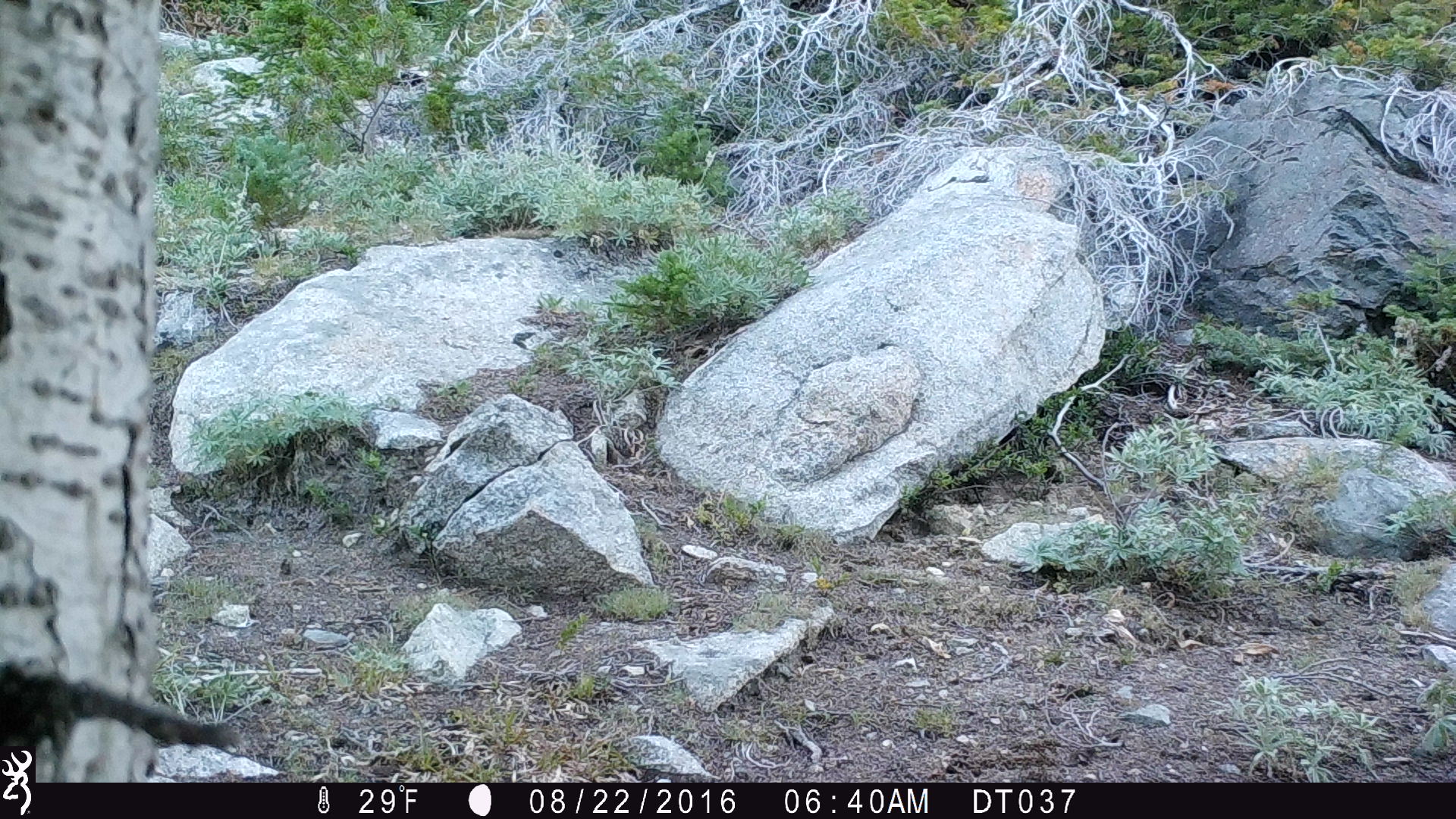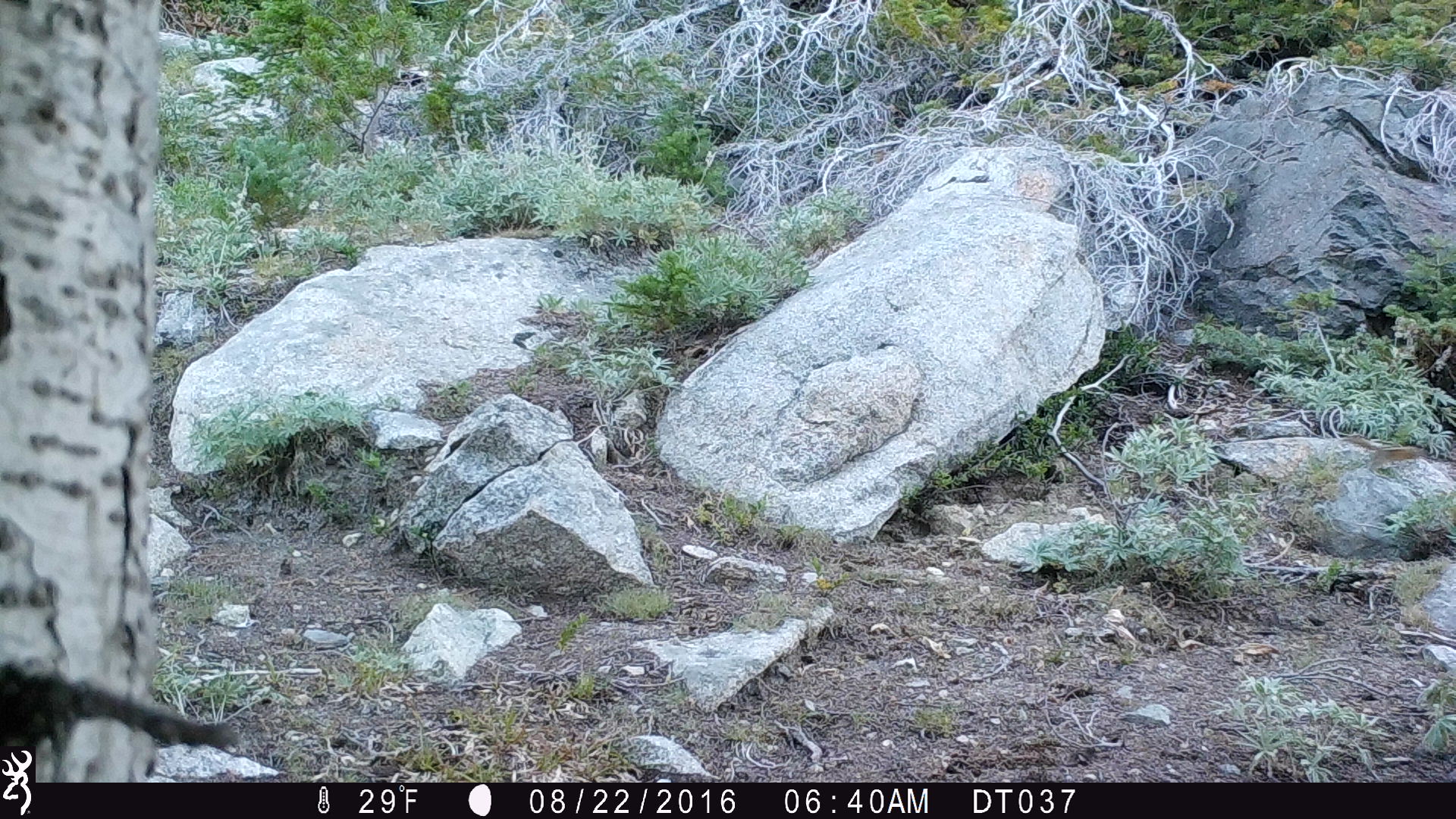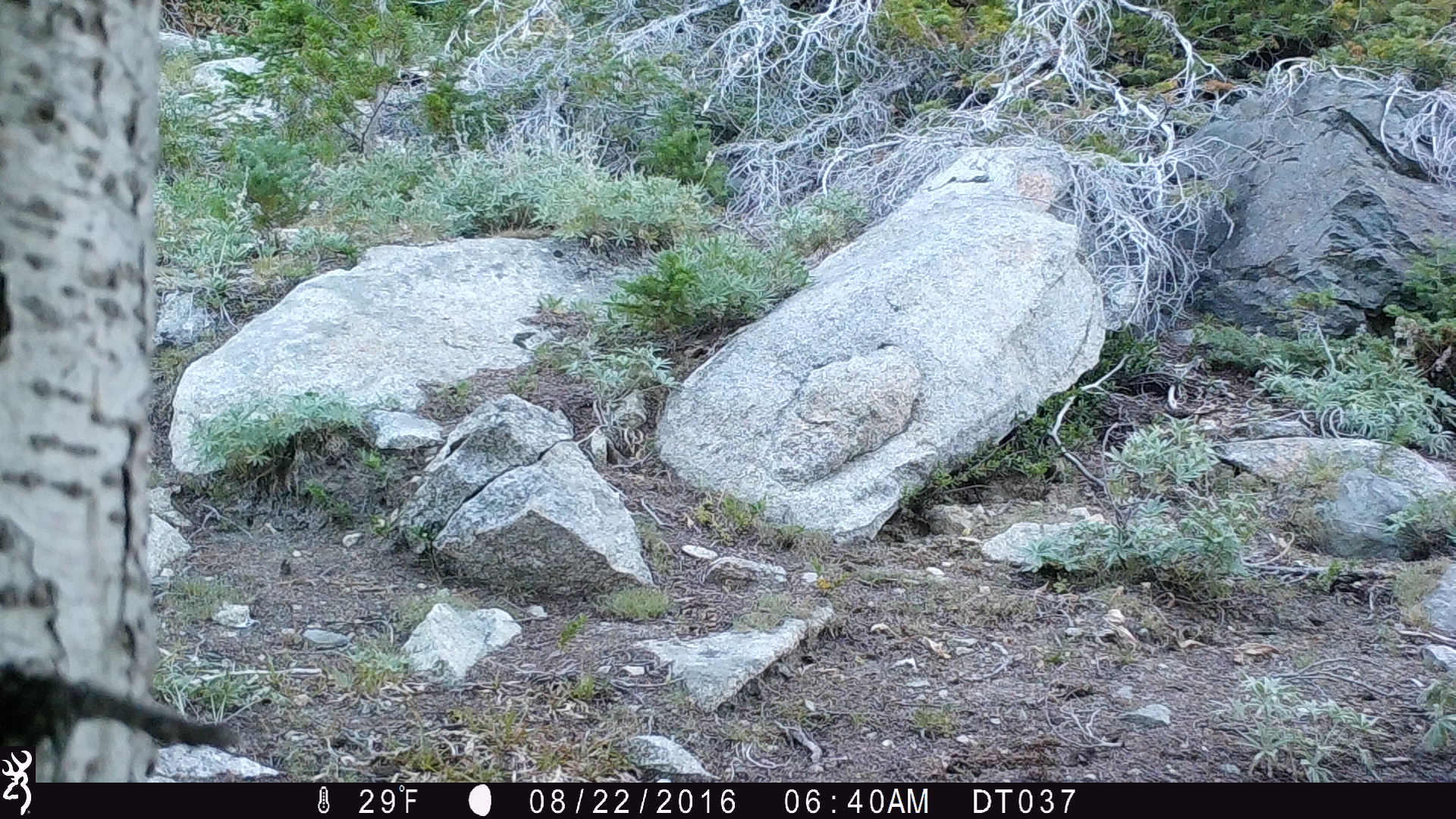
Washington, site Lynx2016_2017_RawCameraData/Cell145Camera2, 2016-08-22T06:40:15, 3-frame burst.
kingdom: Animalia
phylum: Chordata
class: Mammalia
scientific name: Mammalia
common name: small mammal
Small mammal (Mammalia). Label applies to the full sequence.